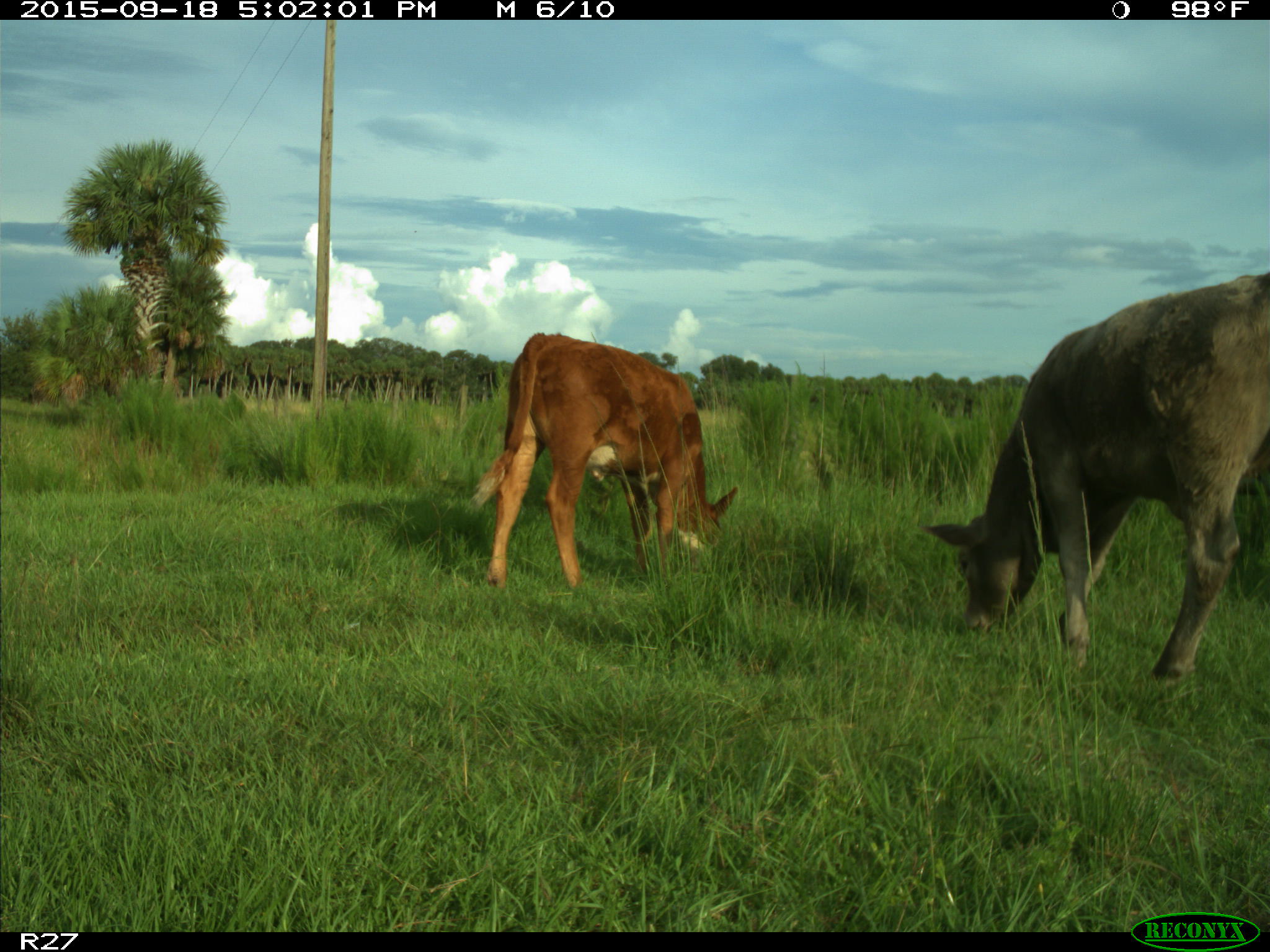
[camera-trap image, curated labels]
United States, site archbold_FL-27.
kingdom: Animalia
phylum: Chordata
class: Mammalia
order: Artiodactyla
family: Bovidae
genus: Bos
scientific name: Bos taurus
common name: domestic cow